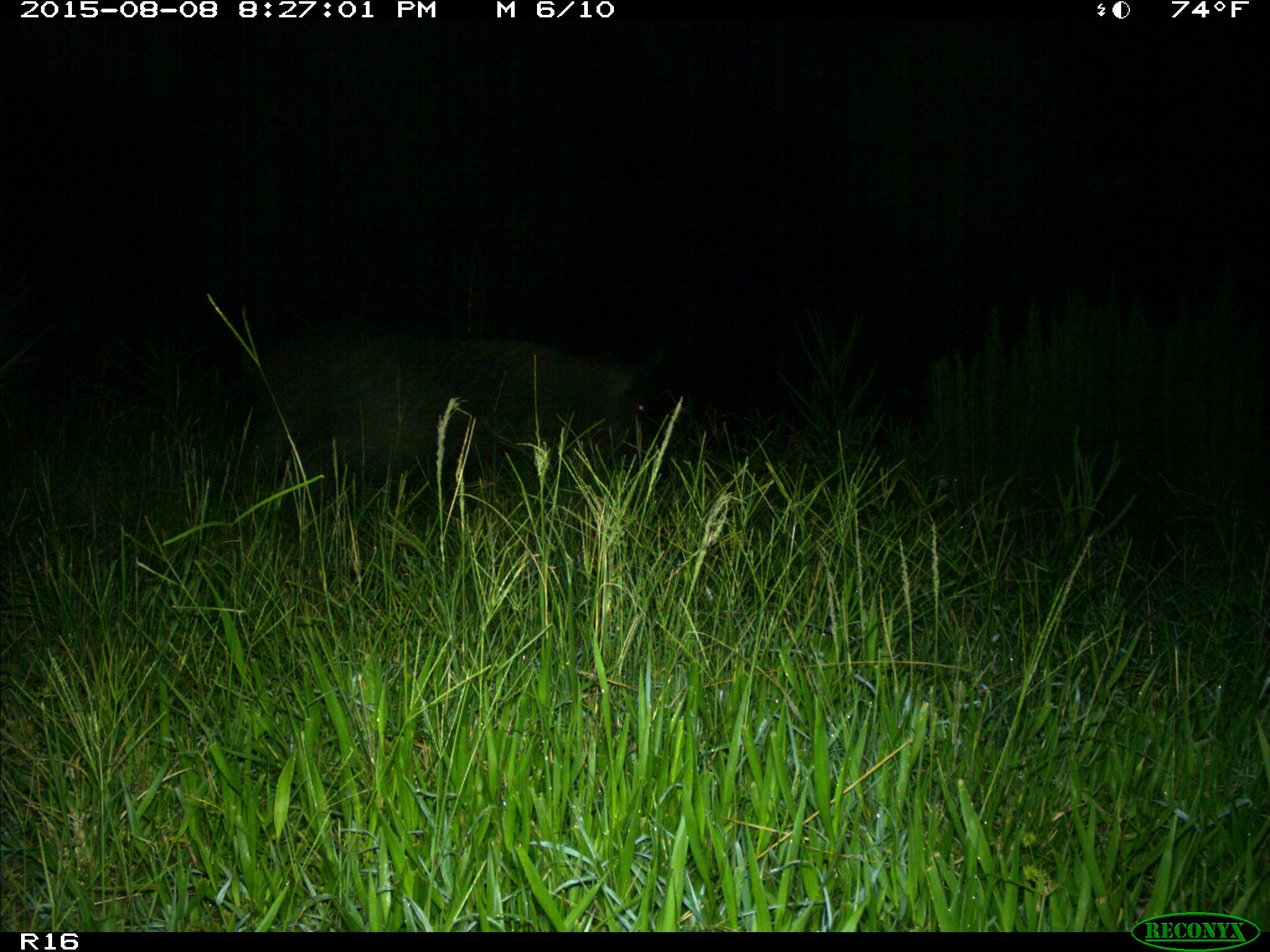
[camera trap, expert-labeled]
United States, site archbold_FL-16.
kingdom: Animalia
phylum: Chordata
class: Mammalia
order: Artiodactyla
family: Suidae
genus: Sus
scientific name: Sus scrofa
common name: wild boar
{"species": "Sus scrofa (wild boar)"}